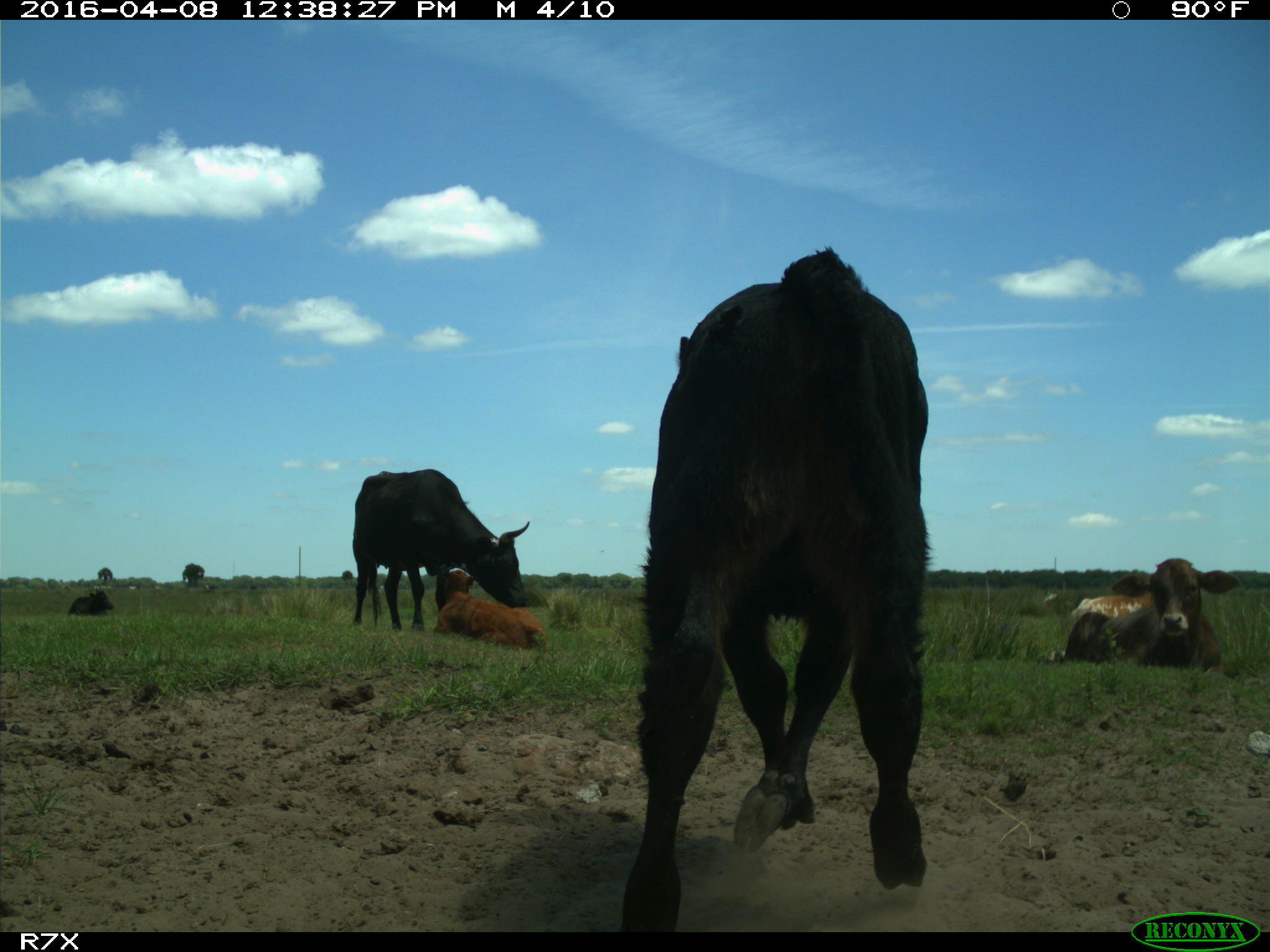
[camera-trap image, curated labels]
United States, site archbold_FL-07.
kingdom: Animalia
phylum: Chordata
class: Mammalia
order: Artiodactyla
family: Bovidae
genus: Bos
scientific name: Bos taurus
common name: domestic cow